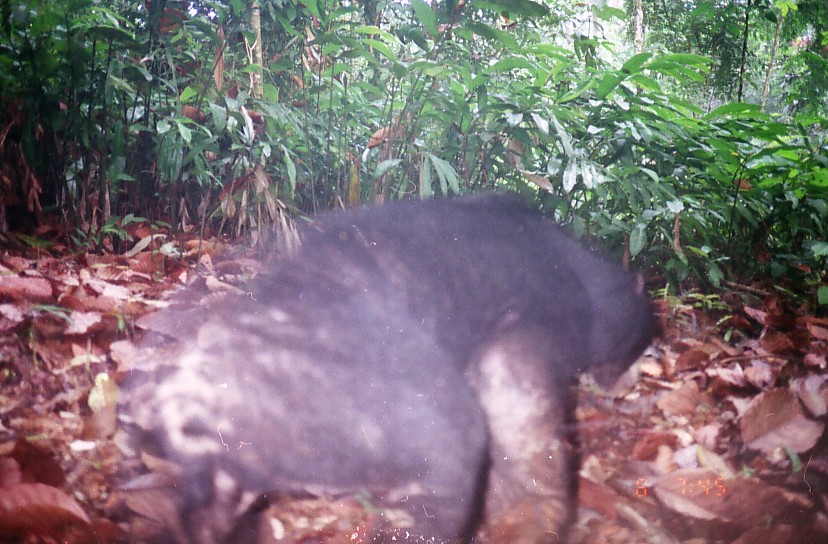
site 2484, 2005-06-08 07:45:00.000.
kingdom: Animalia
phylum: Chordata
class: Mammalia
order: Carnivora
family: Ursidae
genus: Helarctos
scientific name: Helarctos malayanus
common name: sun bear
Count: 1.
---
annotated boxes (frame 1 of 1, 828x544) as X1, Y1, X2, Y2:
helarctos malayanus: 123, 188, 660, 544